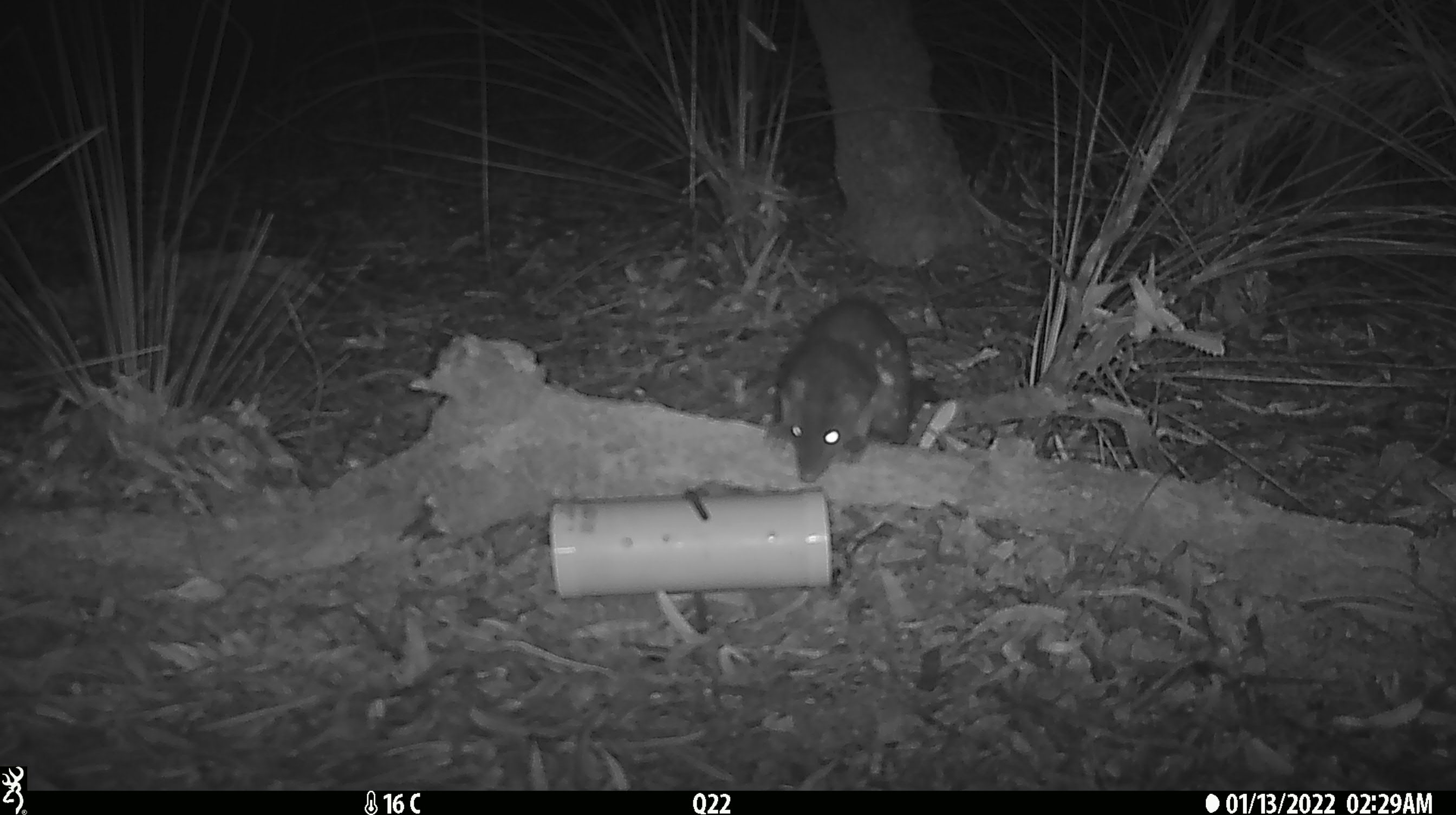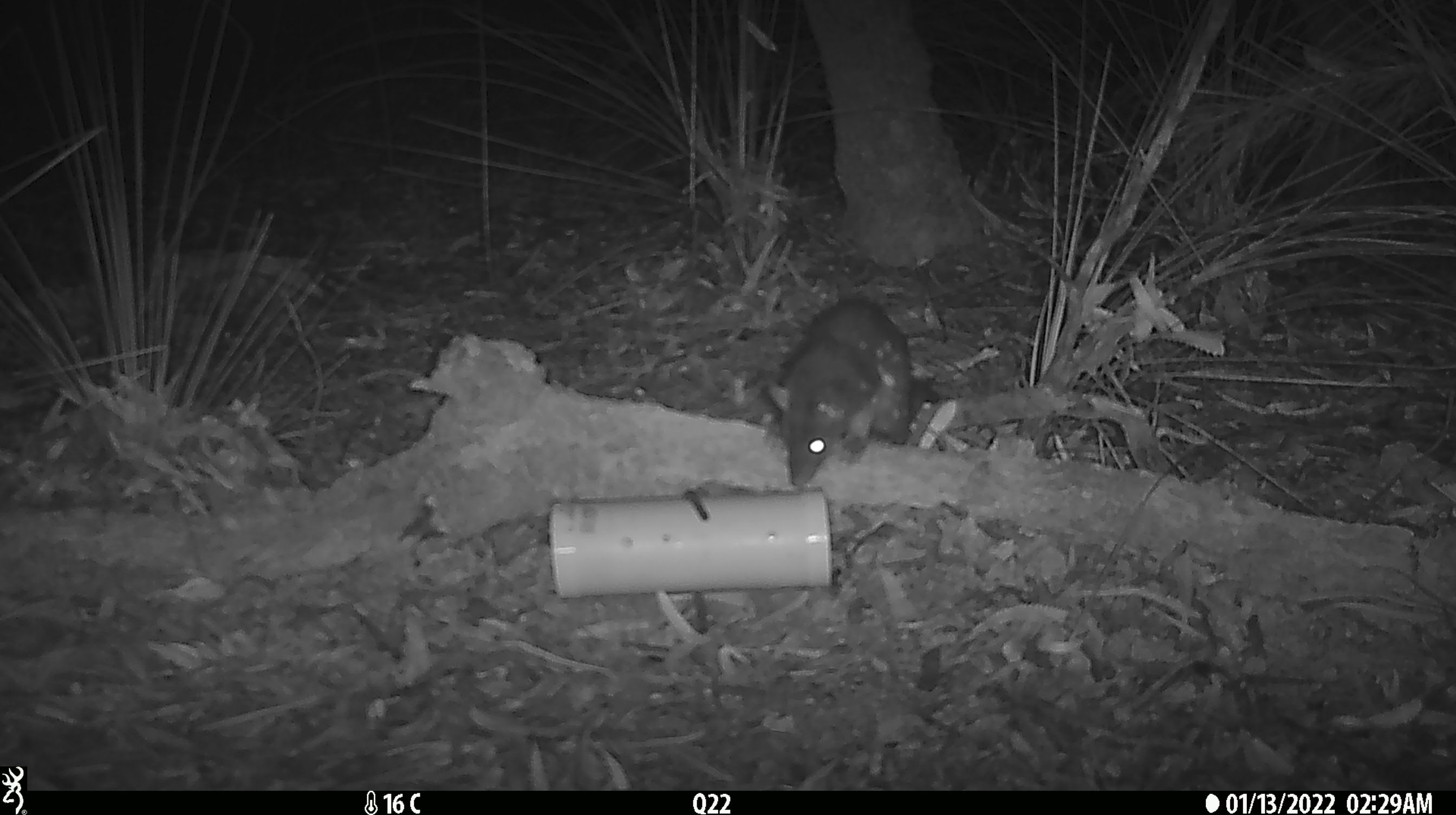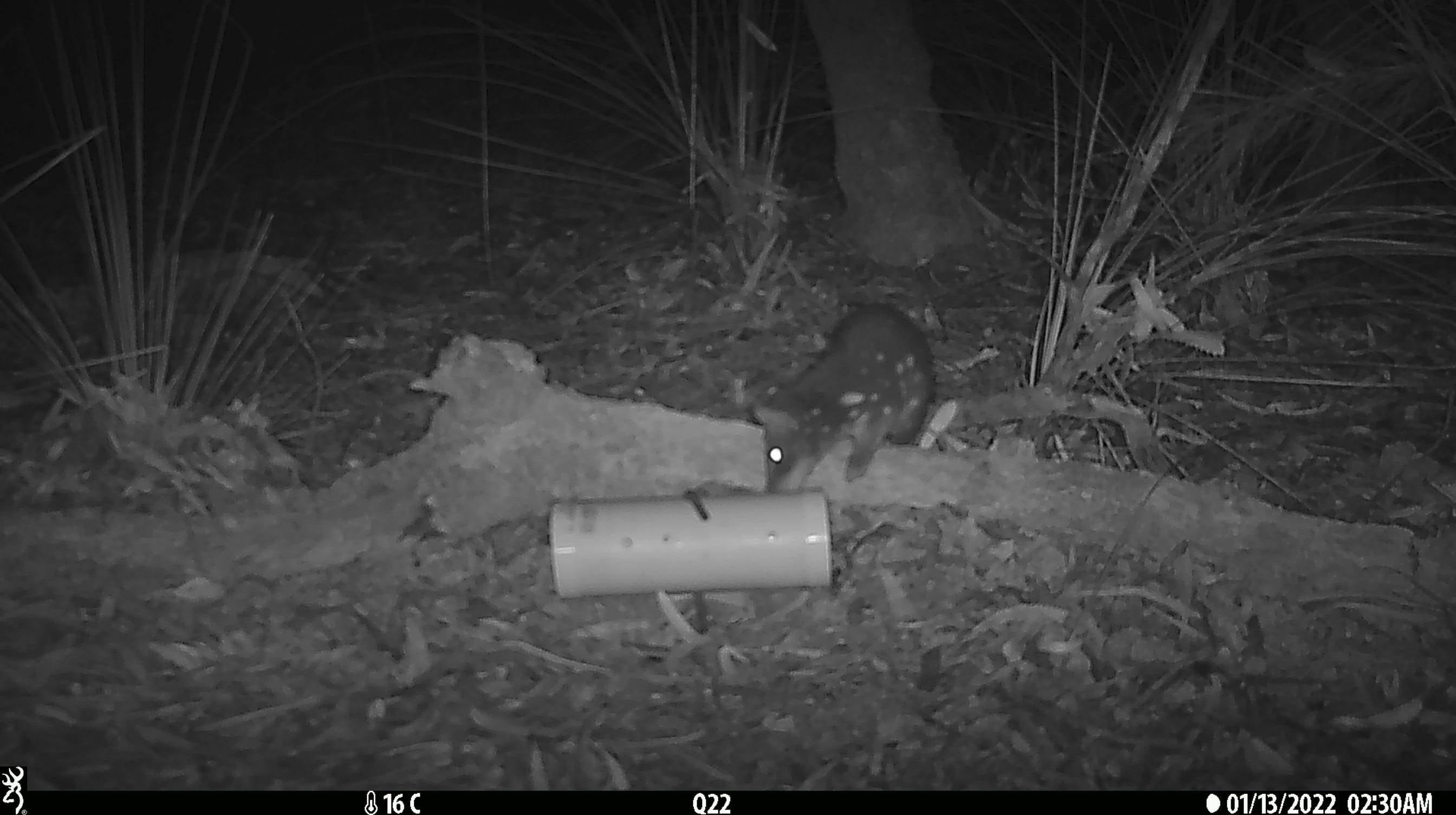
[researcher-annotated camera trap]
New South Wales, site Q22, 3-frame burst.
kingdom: Animalia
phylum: Chordata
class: Mammalia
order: Dasyuromorphia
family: Dasyuridae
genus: Dasyurus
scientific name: Dasyurus maculatus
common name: spotted-tailed quoll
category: quoll